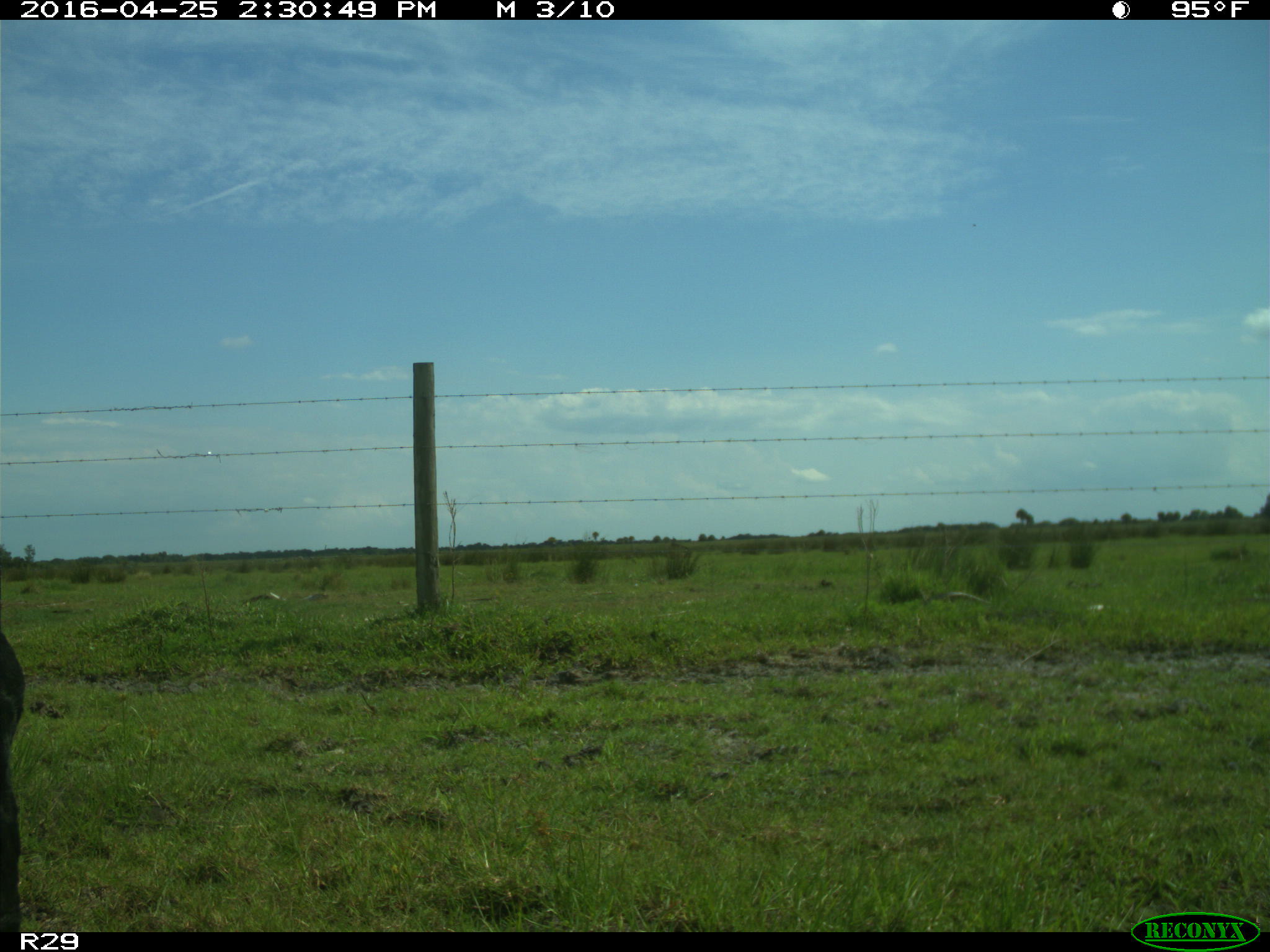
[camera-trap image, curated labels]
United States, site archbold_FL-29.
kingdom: Animalia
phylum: Chordata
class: Mammalia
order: Artiodactyla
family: Bovidae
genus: Bos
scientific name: Bos taurus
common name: domestic cow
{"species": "Bos taurus (domestic cow)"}